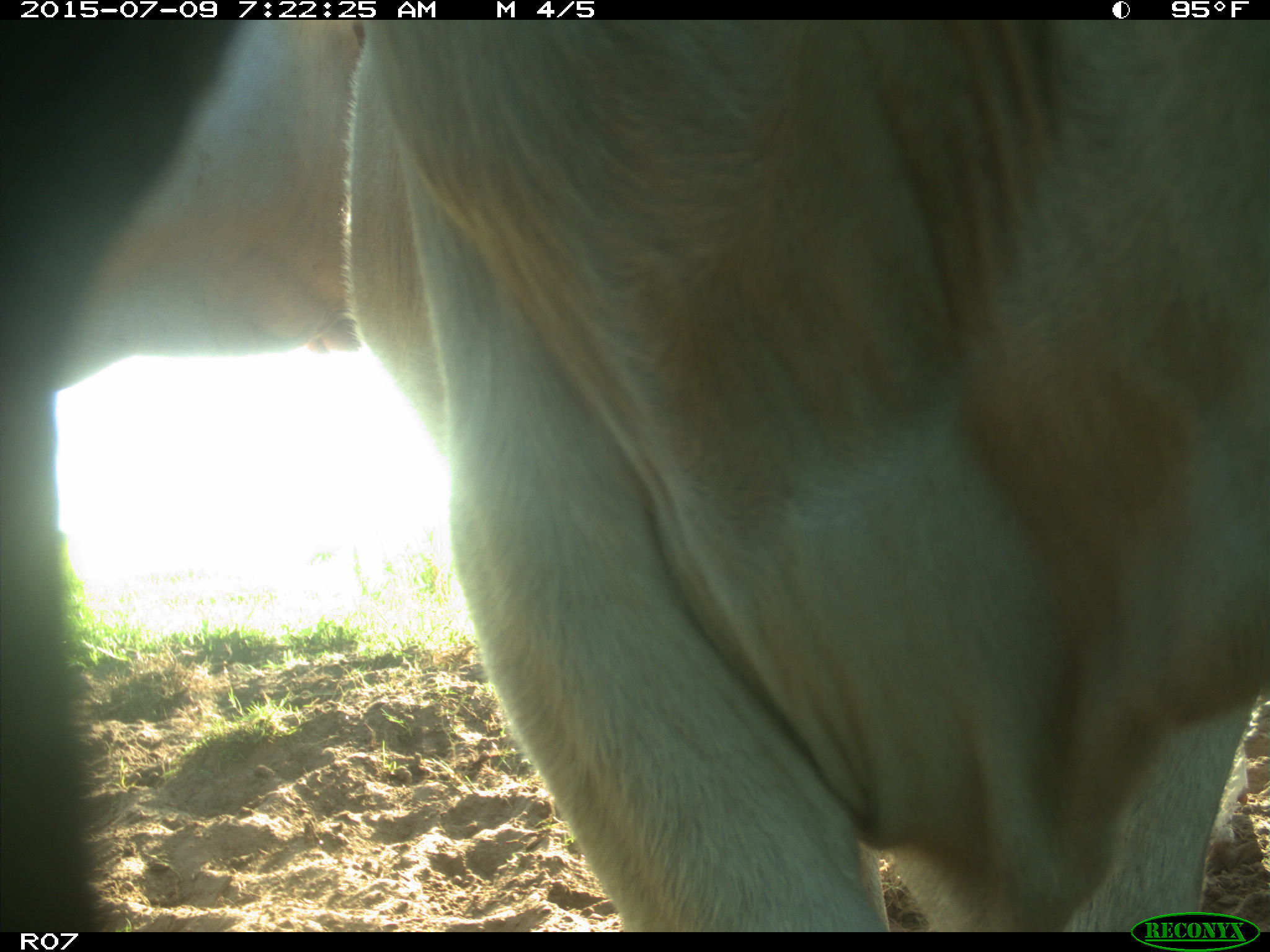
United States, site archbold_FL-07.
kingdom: Animalia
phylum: Chordata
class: Mammalia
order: Artiodactyla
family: Bovidae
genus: Bos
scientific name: Bos taurus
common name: domestic cow